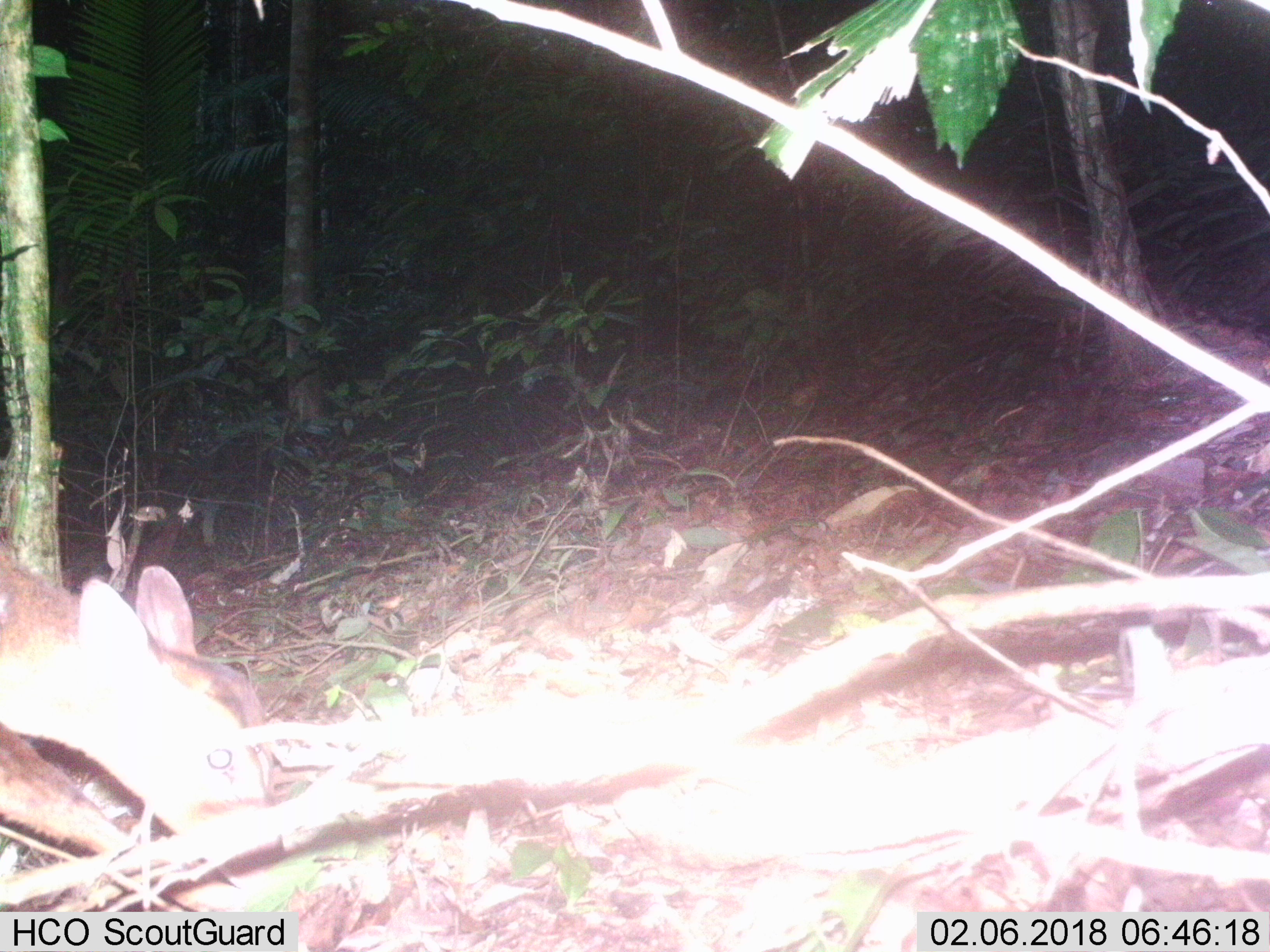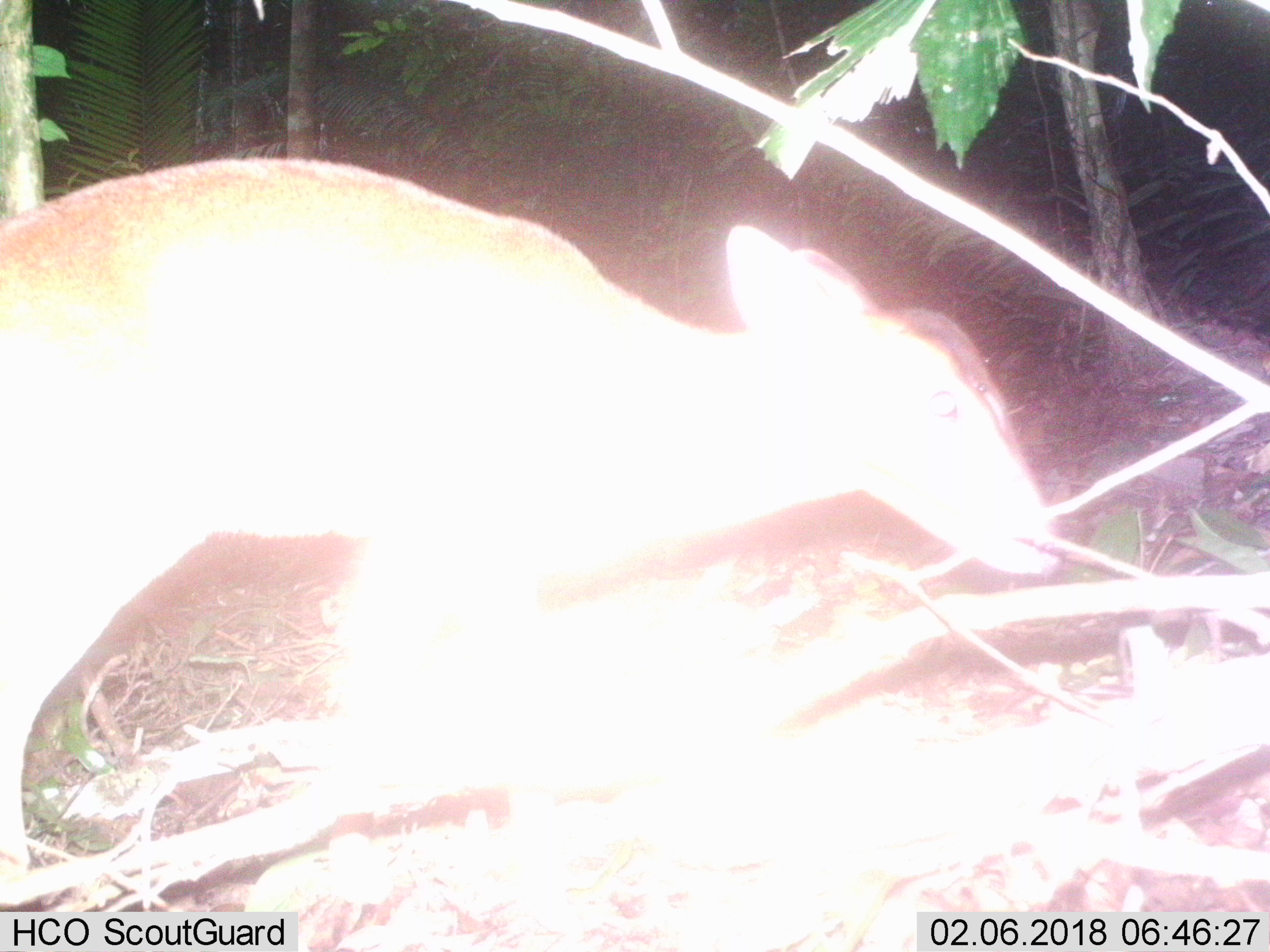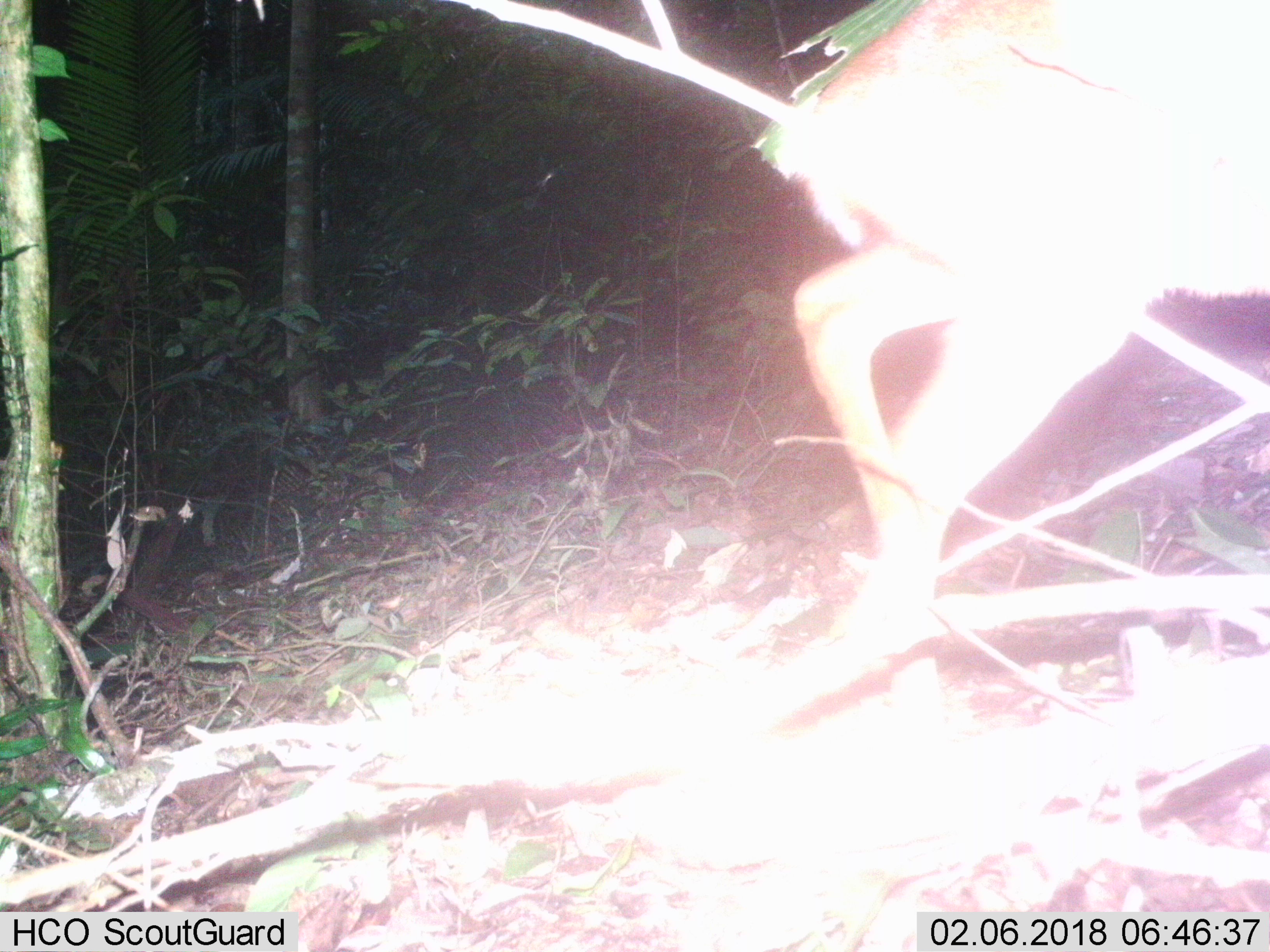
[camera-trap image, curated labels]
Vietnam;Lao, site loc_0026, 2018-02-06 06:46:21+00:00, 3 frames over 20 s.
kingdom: Animalia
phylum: Chordata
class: Mammalia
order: Artiodactyla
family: Cervidae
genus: Muntiacus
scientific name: Muntiacus vuquangensis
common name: large-antlered muntjac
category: large antlered muntjac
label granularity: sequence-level